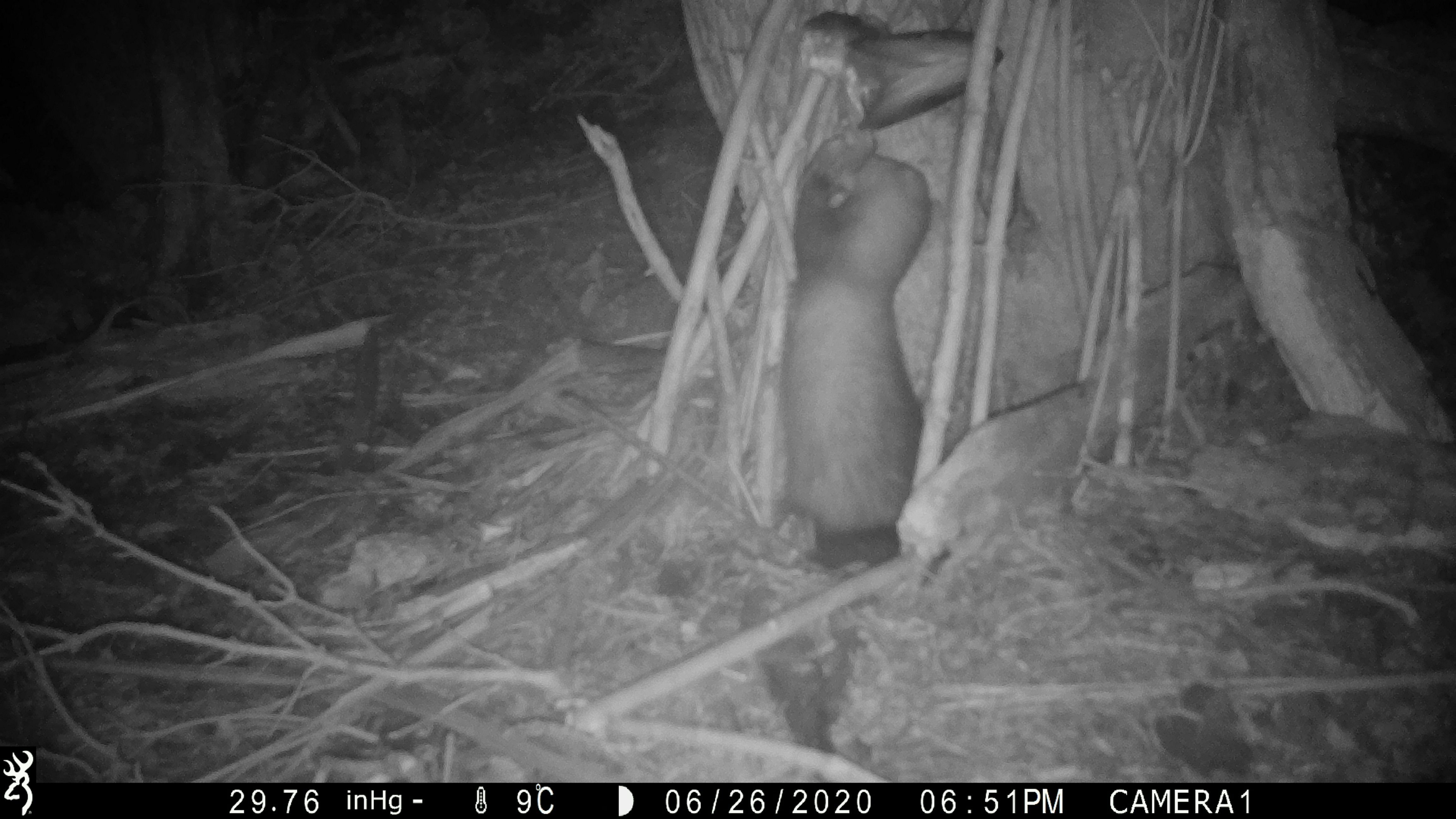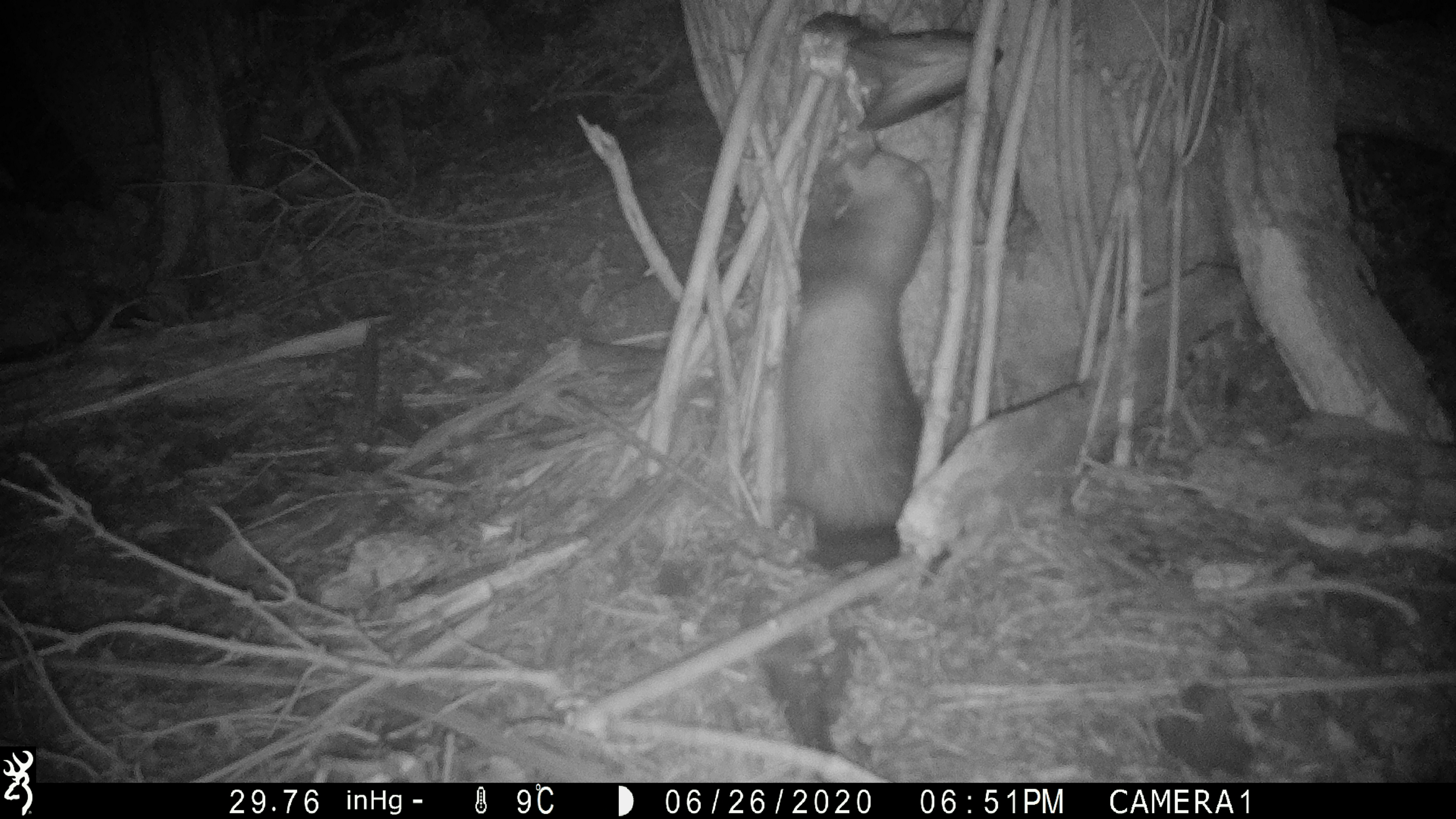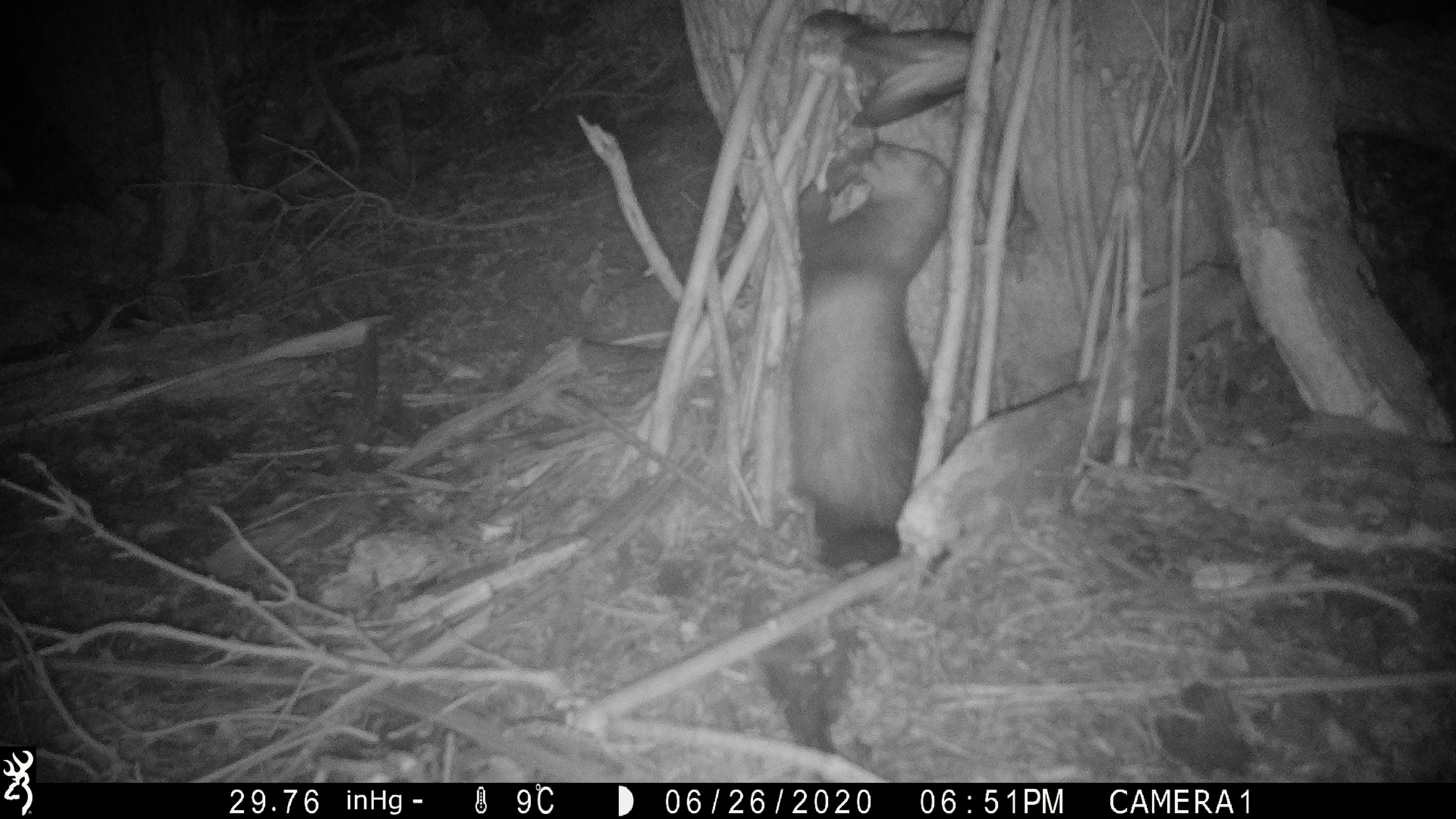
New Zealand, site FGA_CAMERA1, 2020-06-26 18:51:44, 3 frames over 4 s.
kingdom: Animalia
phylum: Chordata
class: Mammalia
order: Carnivora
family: Mustelidae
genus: Mustela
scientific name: Mustela furo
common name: ferret